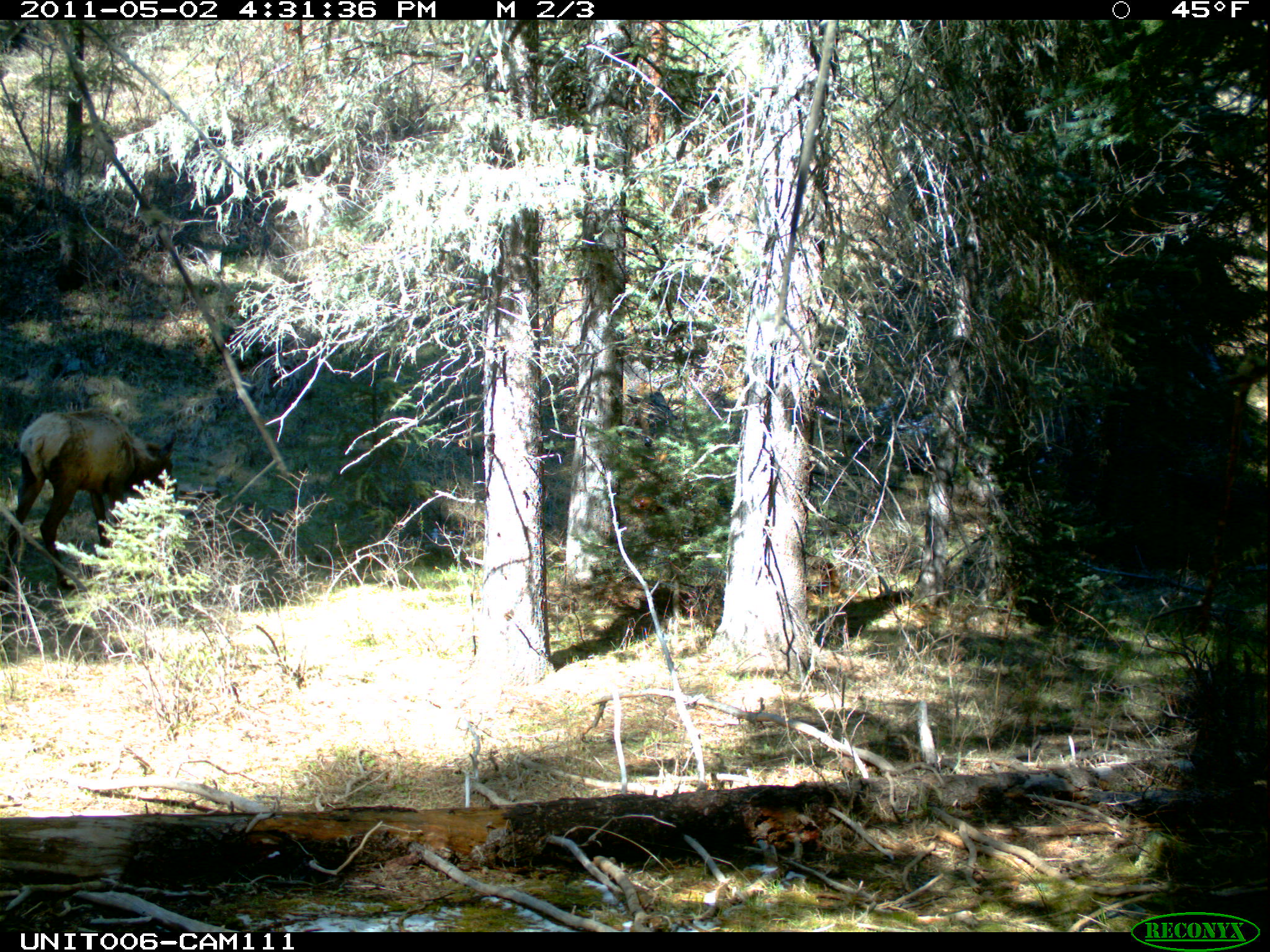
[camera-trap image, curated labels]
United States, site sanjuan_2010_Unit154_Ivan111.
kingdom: Animalia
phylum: Chordata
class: Mammalia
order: Artiodactyla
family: Cervidae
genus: Cervus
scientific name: Cervus elaphus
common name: red deer